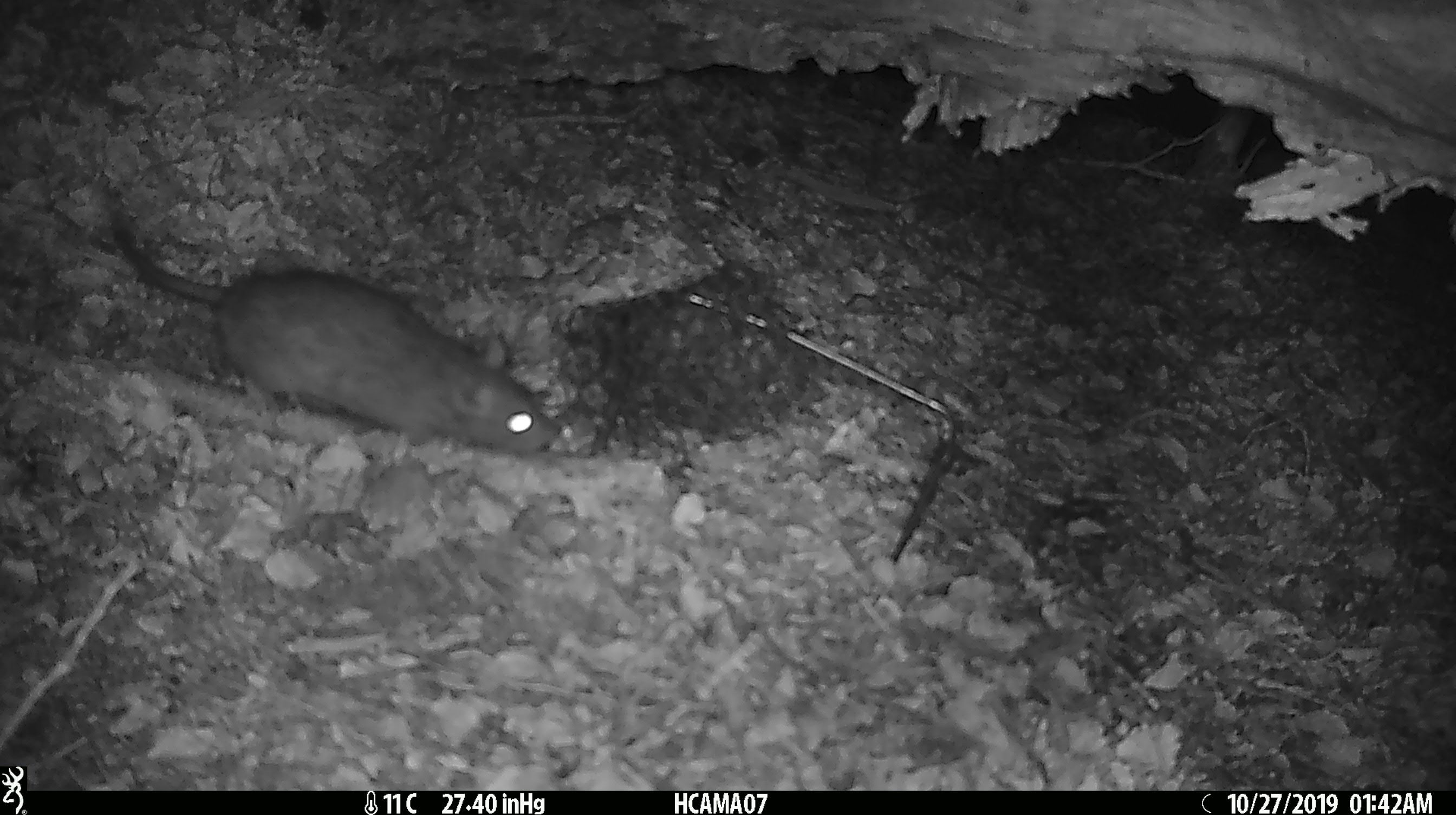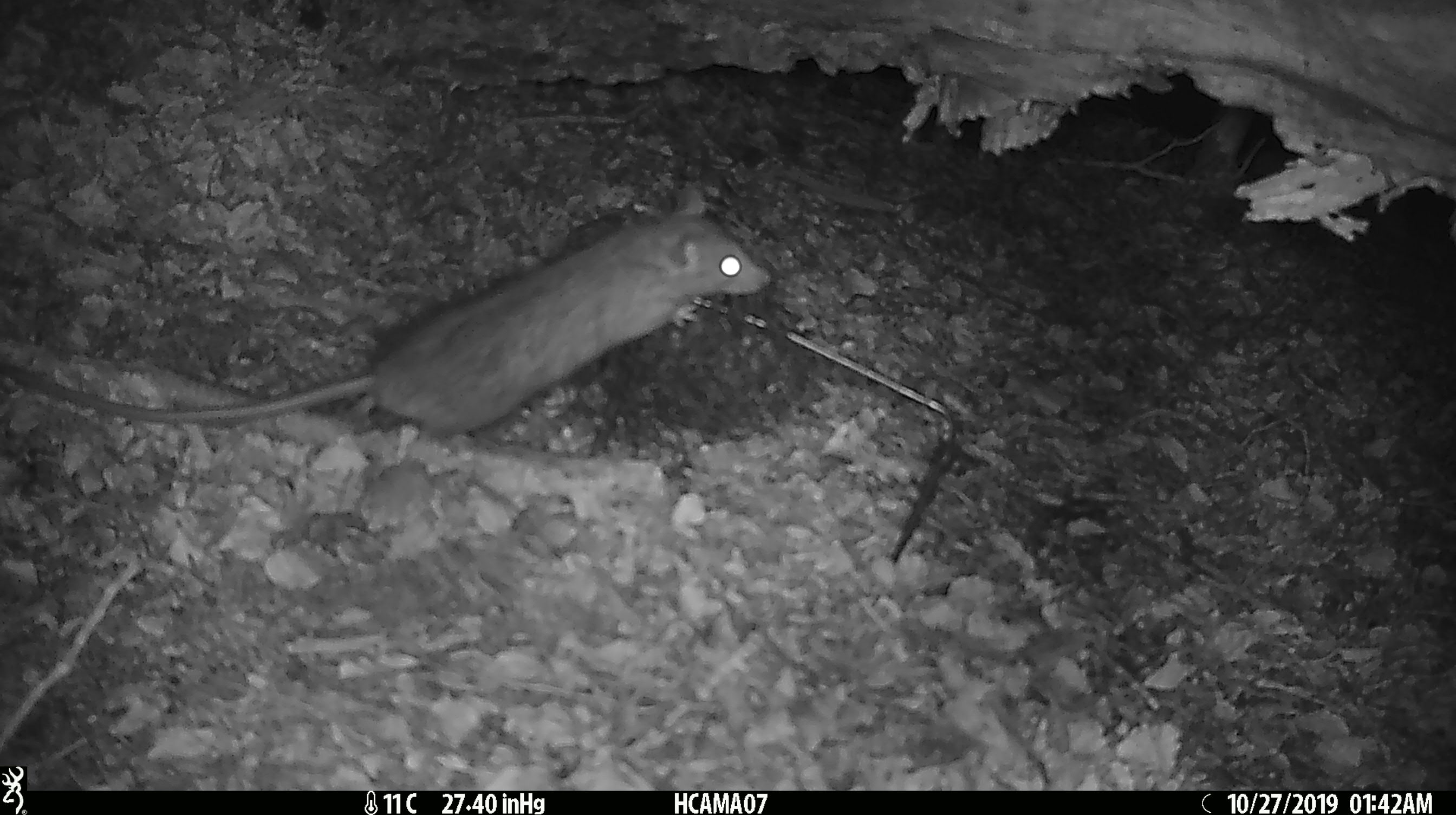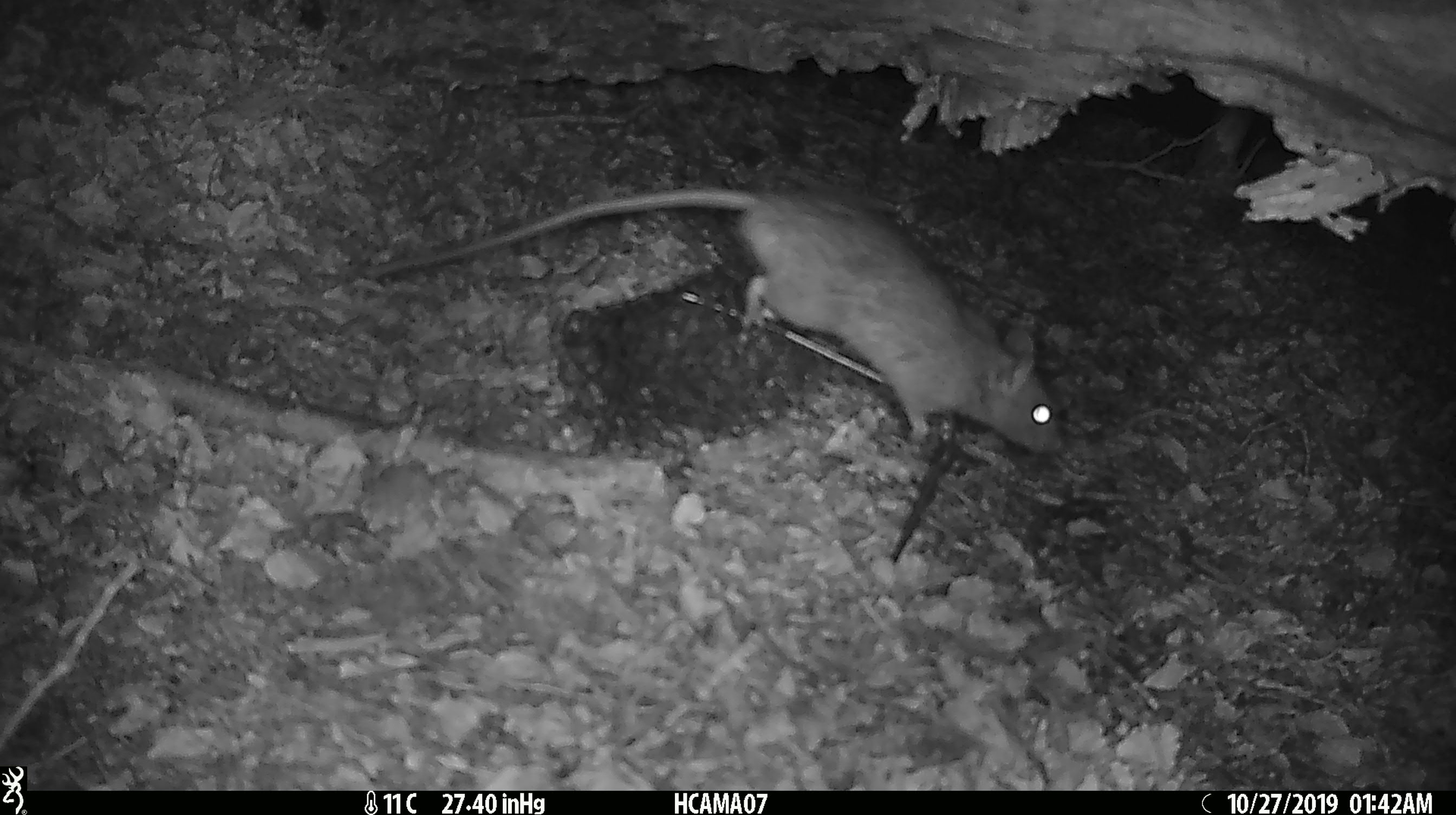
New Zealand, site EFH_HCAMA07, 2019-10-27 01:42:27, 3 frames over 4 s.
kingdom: Animalia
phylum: Chordata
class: Mammalia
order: Rodentia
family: Muridae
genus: Rattus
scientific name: Rattus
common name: rat